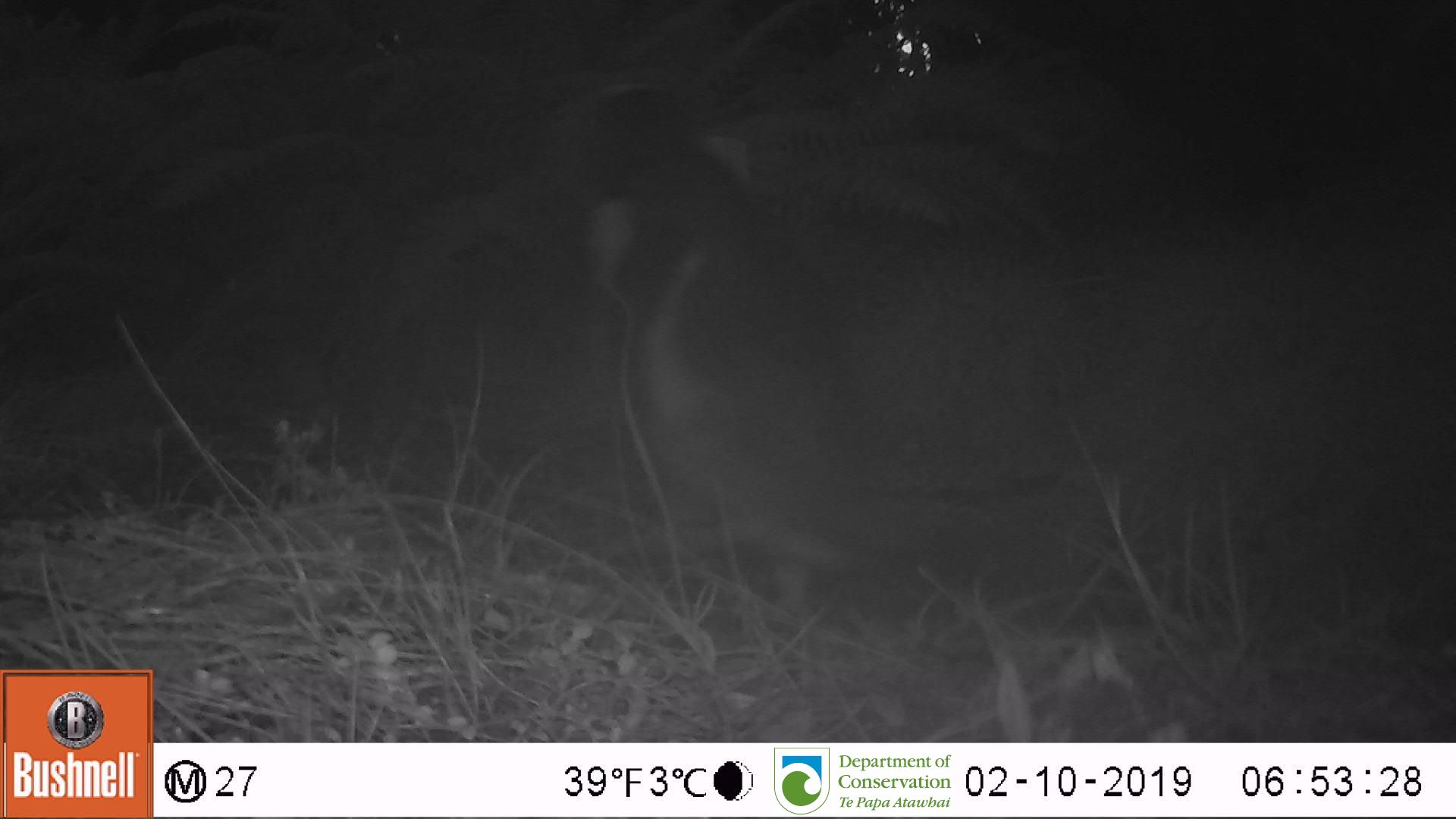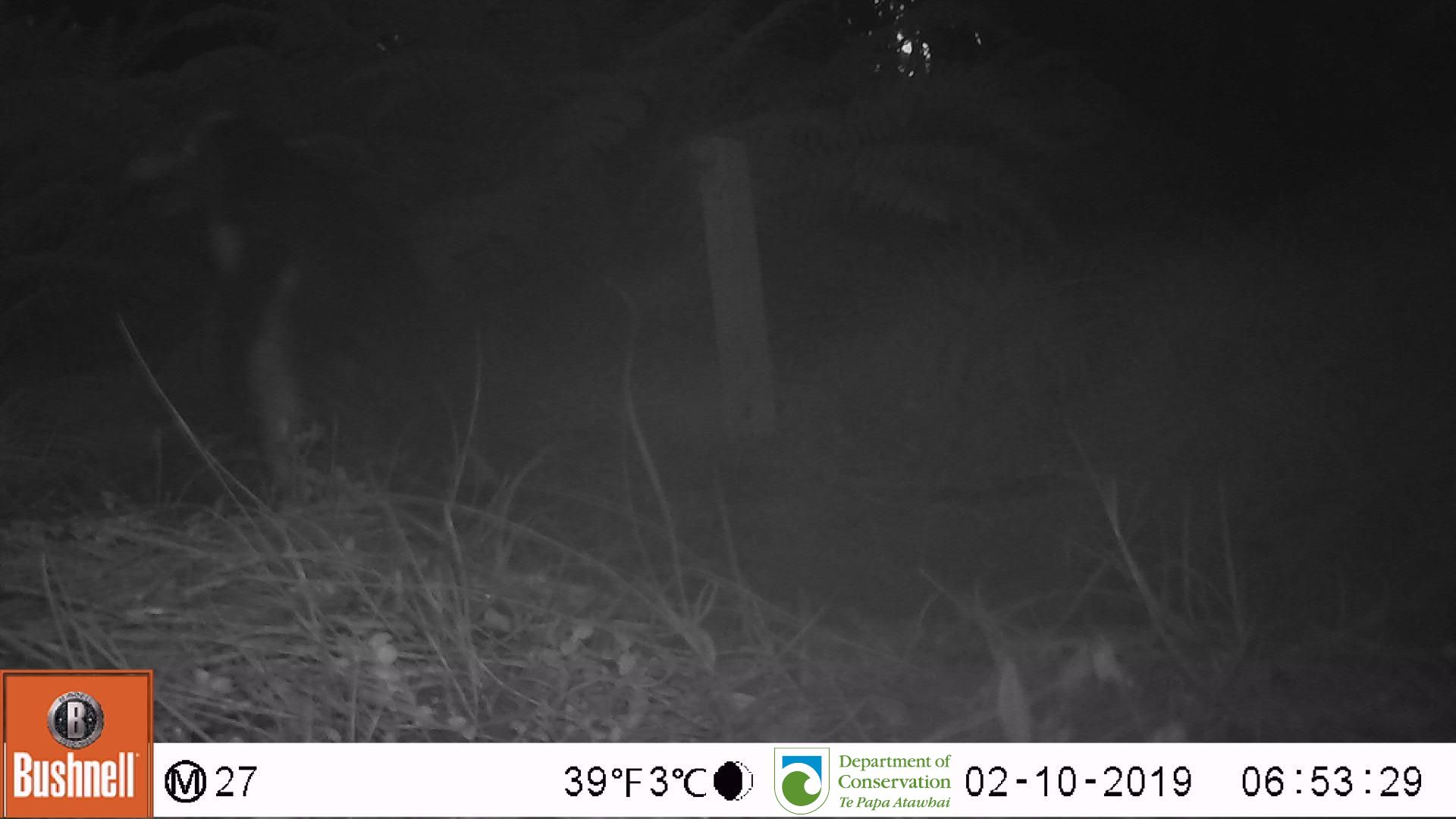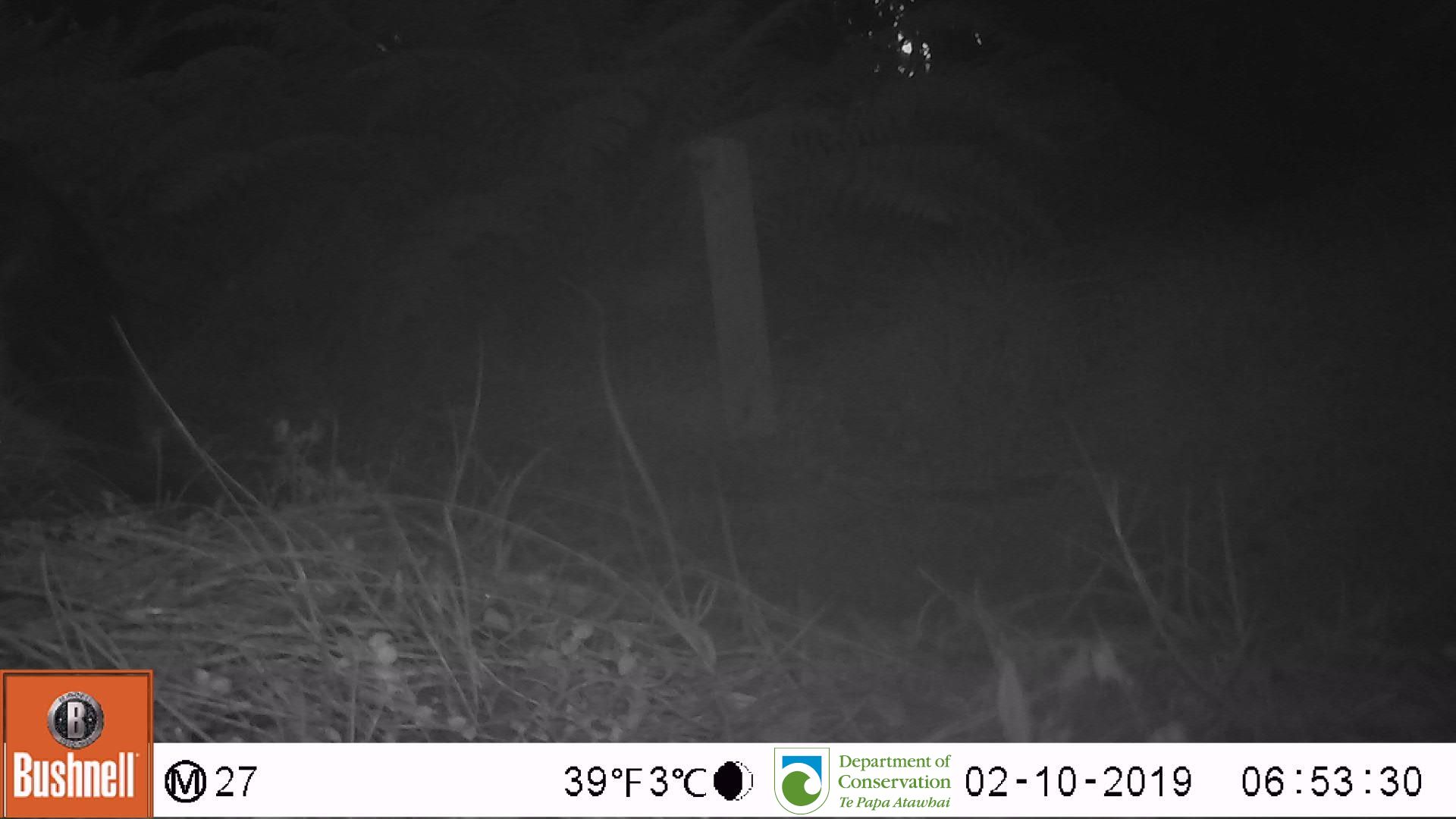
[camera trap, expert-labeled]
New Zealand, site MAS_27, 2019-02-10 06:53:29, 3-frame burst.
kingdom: Animalia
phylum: Chordata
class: Aves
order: Sphenisciformes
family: Spheniscidae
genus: Megadyptes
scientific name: Megadyptes antipodes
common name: yellow-eyed penguin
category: yellow eyed penguin